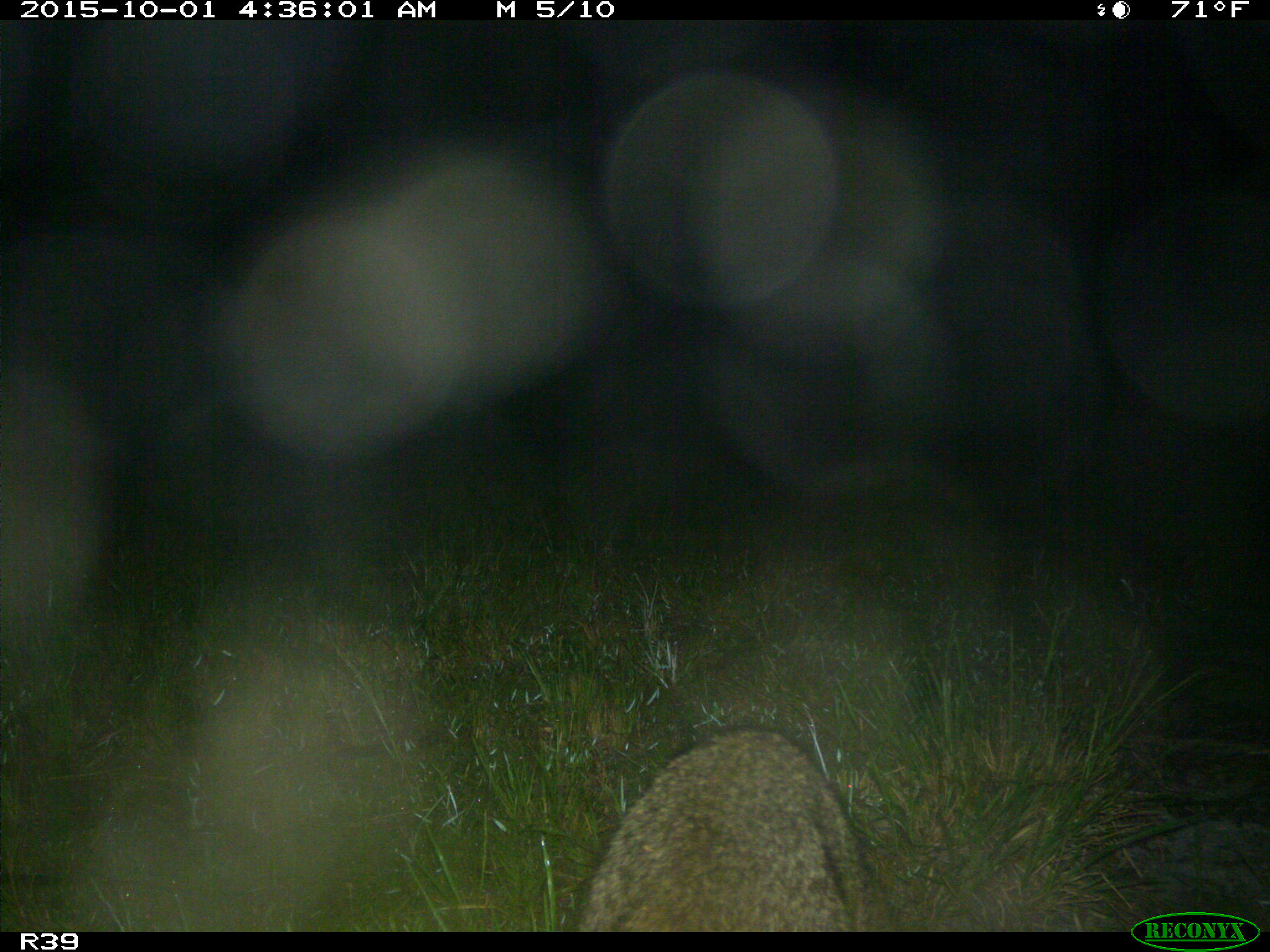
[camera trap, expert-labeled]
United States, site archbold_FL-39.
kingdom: Animalia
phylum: Chordata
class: Mammalia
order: Carnivora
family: Procyonidae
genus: Procyon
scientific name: Procyon lotor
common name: common raccoon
Procyon lotor (common raccoon).